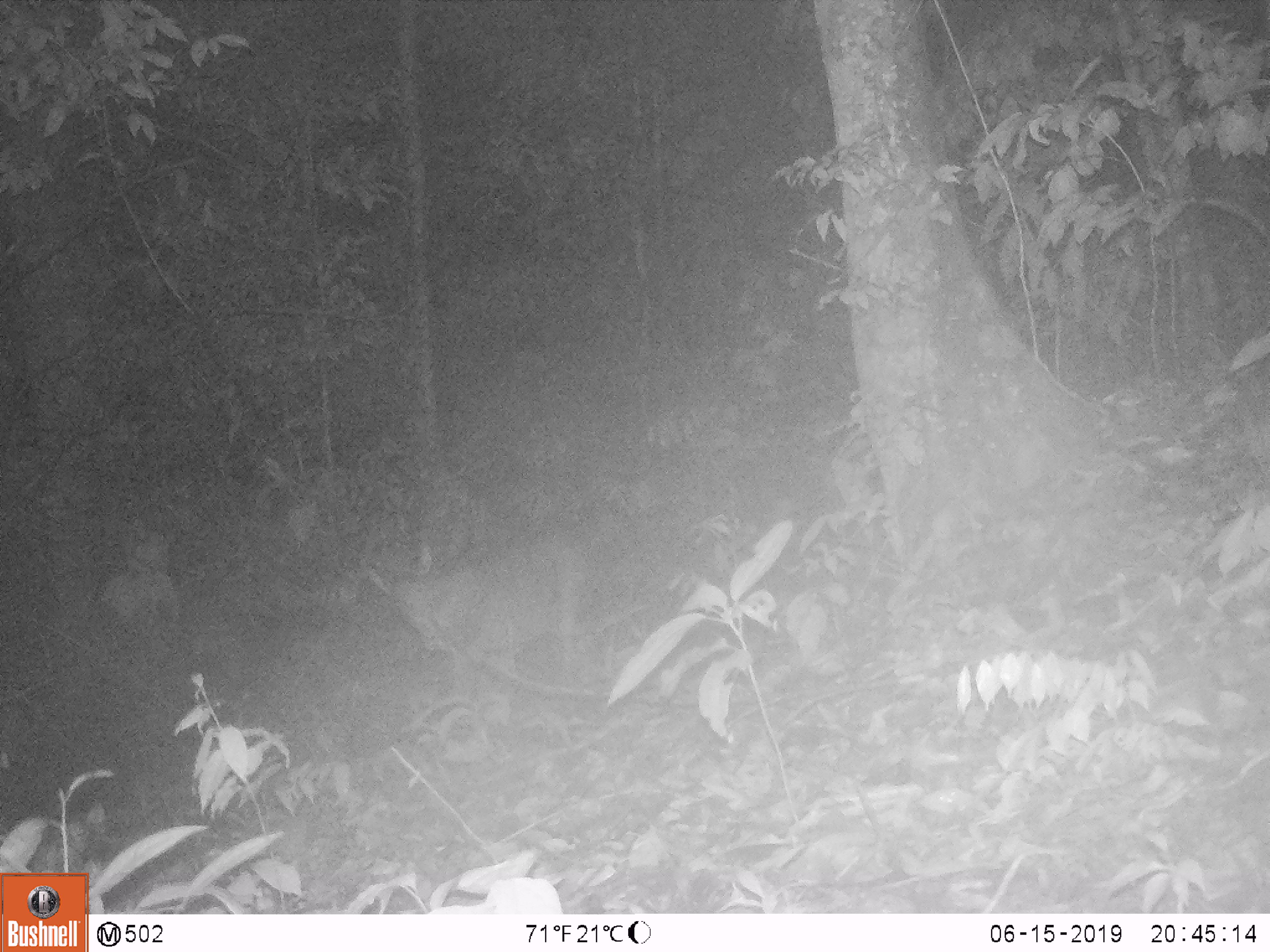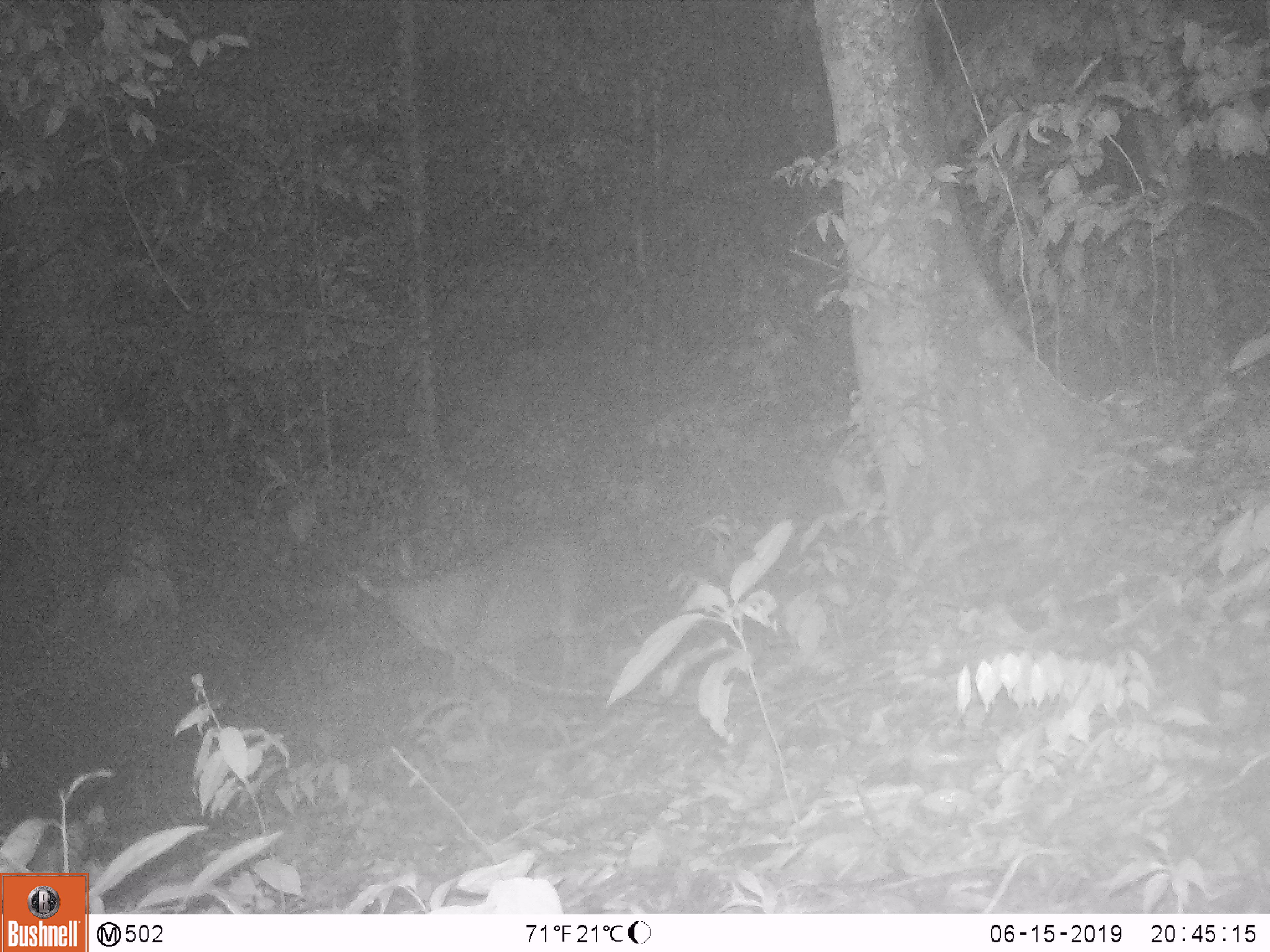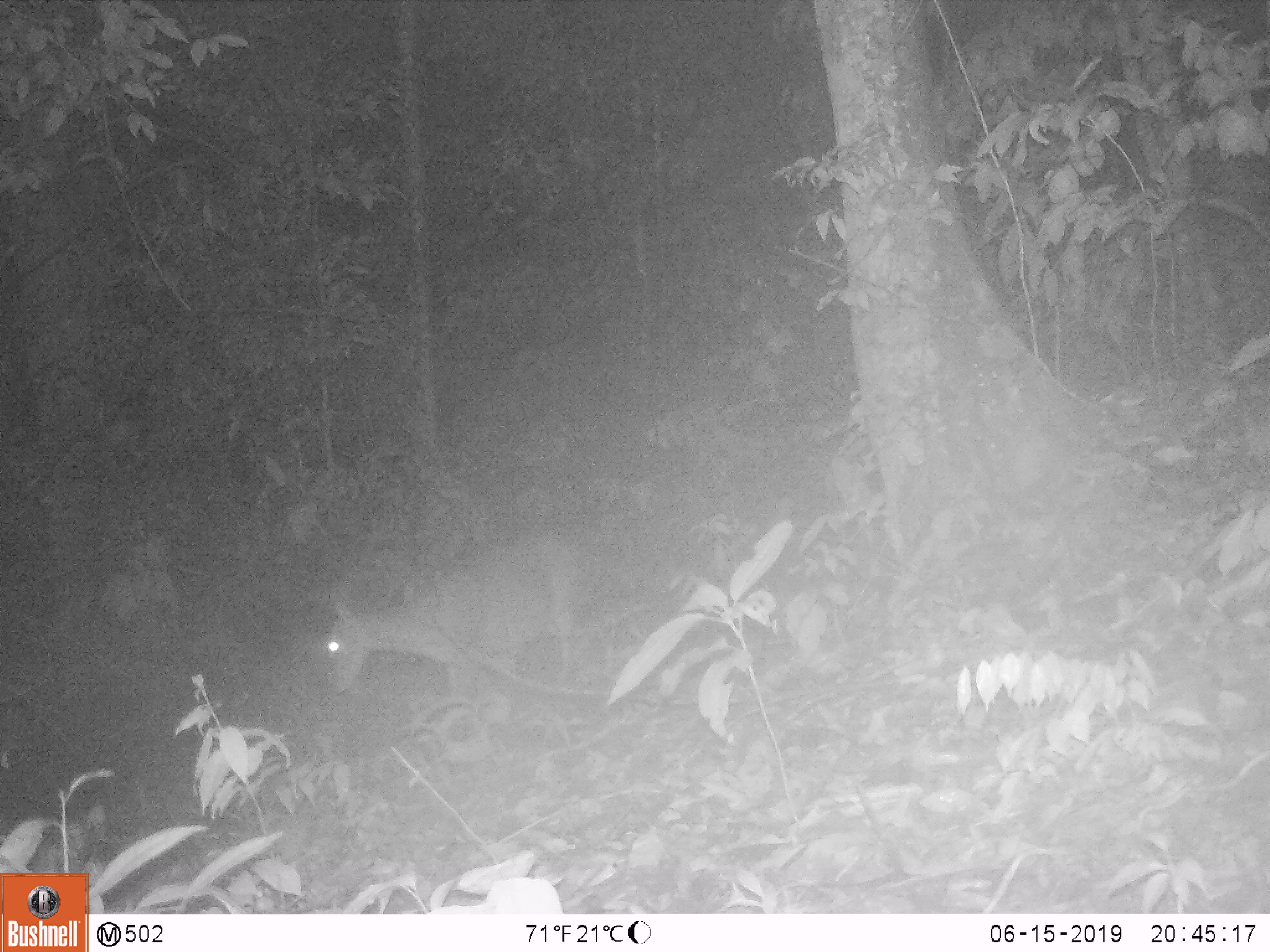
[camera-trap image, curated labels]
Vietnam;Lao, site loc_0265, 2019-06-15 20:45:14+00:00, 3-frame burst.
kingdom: Animalia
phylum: Chordata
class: Mammalia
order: Artiodactyla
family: Cervidae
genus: Rusa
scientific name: Rusa unicolor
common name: sambar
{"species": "sambar (Rusa unicolor)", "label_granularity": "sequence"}